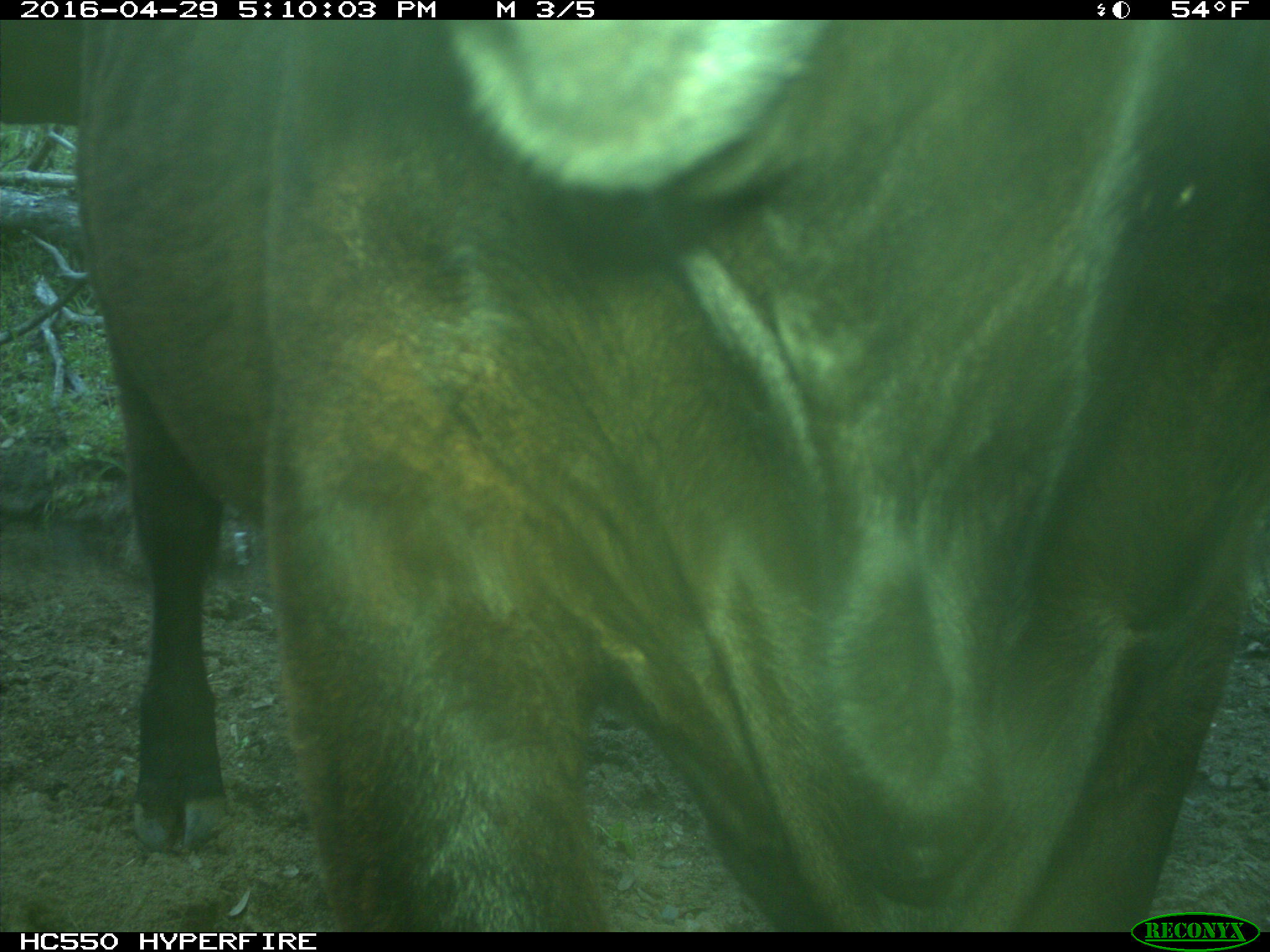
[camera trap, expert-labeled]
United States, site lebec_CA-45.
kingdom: Animalia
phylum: Chordata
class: Mammalia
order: Artiodactyla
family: Bovidae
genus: Bos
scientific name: Bos taurus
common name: domestic cow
Bos taurus (domestic cow).